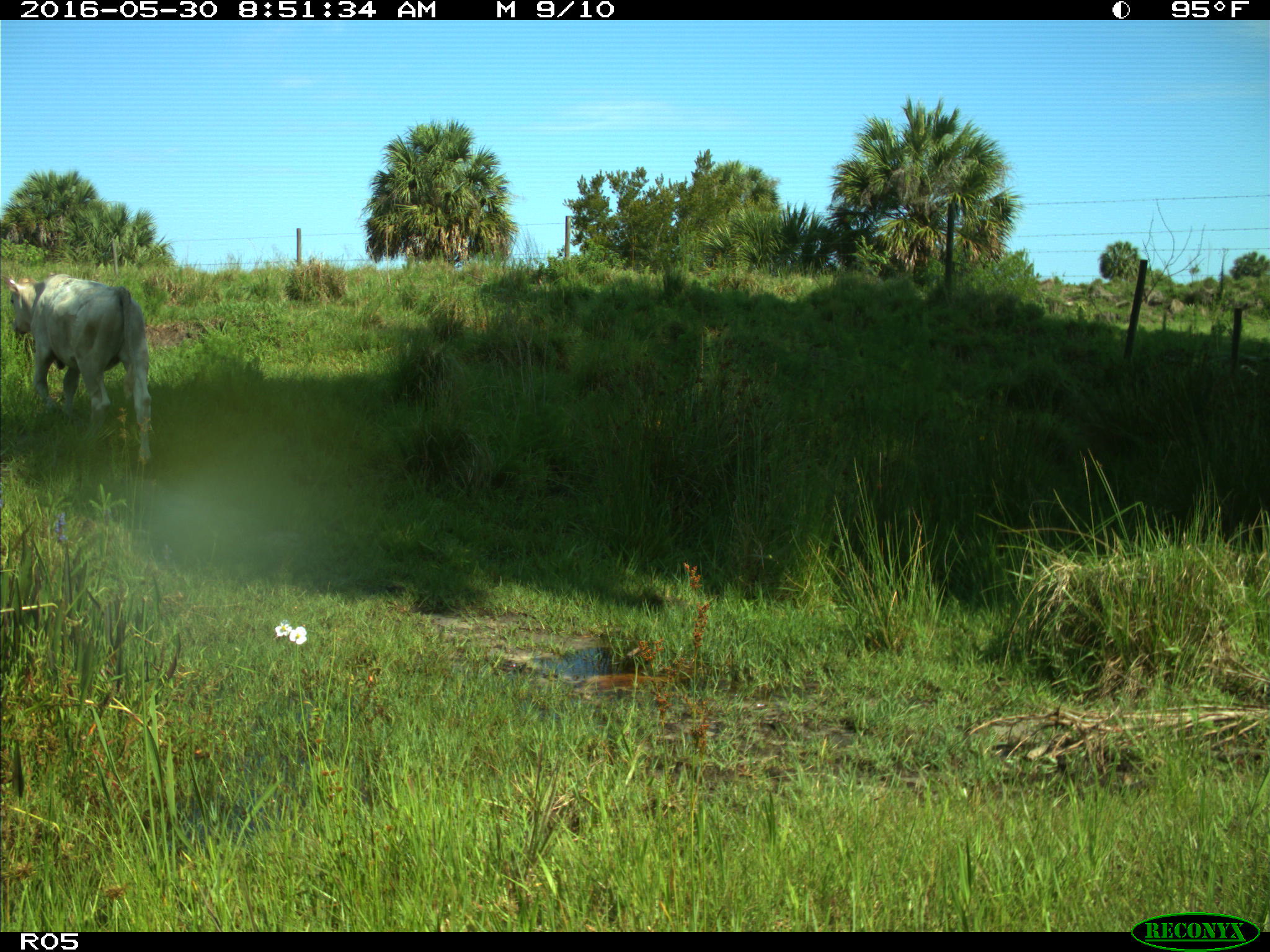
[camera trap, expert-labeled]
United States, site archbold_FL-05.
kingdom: Animalia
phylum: Chordata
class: Mammalia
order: Artiodactyla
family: Bovidae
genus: Bos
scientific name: Bos taurus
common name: domestic cow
Bos taurus (domestic cow).